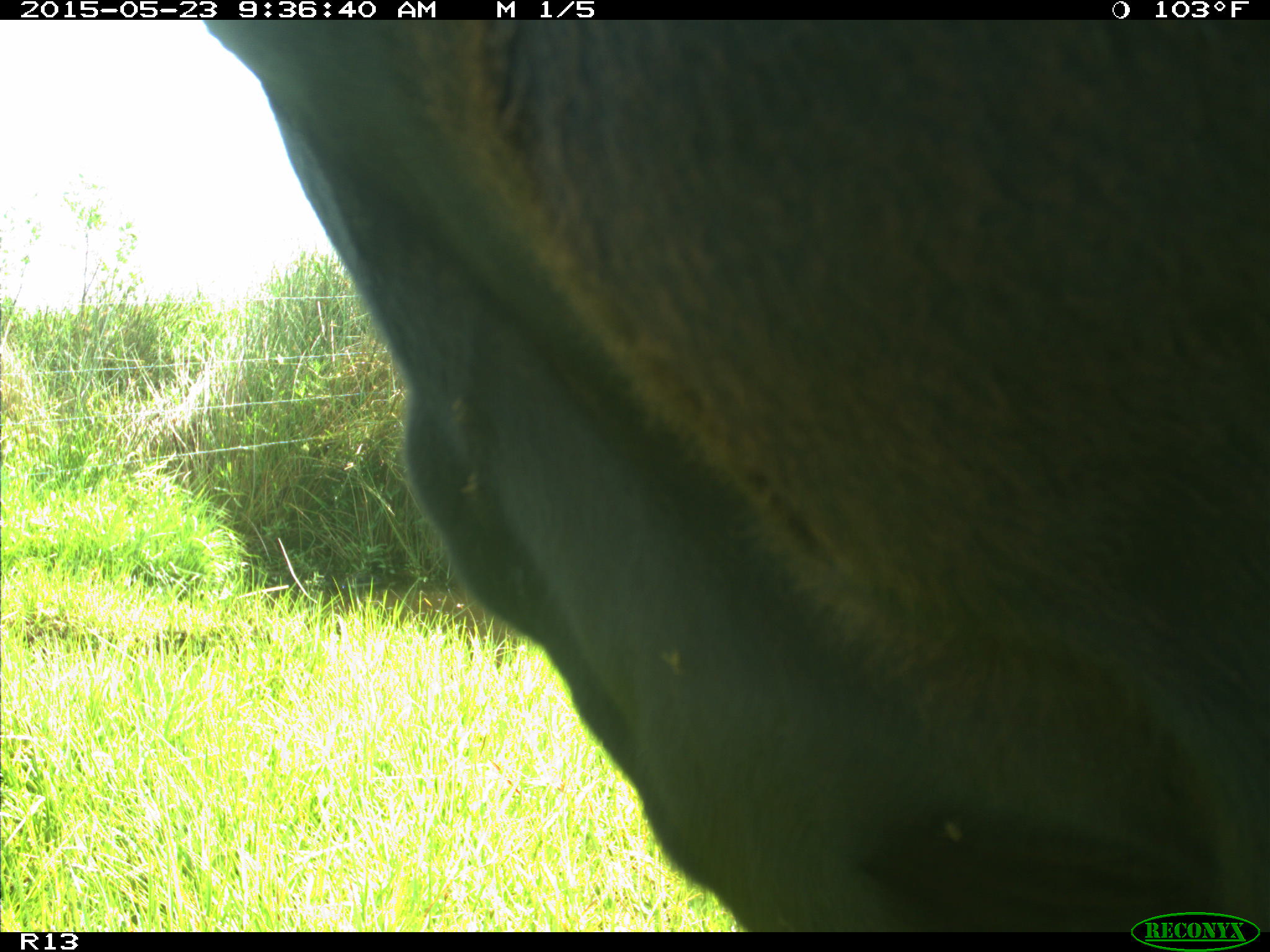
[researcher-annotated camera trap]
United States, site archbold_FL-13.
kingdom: Animalia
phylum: Chordata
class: Mammalia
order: Artiodactyla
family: Bovidae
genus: Bos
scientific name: Bos taurus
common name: domestic cow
Bos taurus (domestic cow).